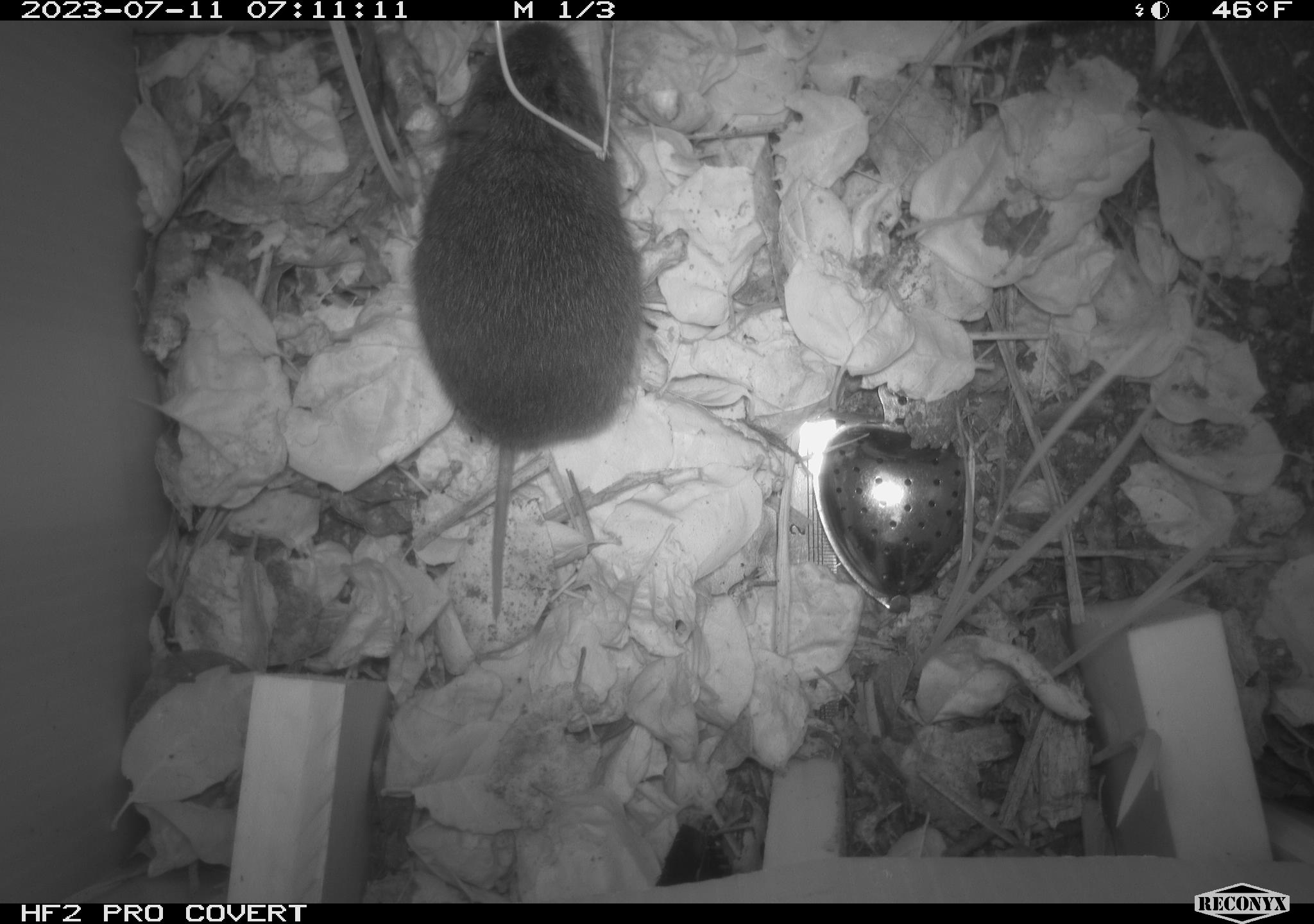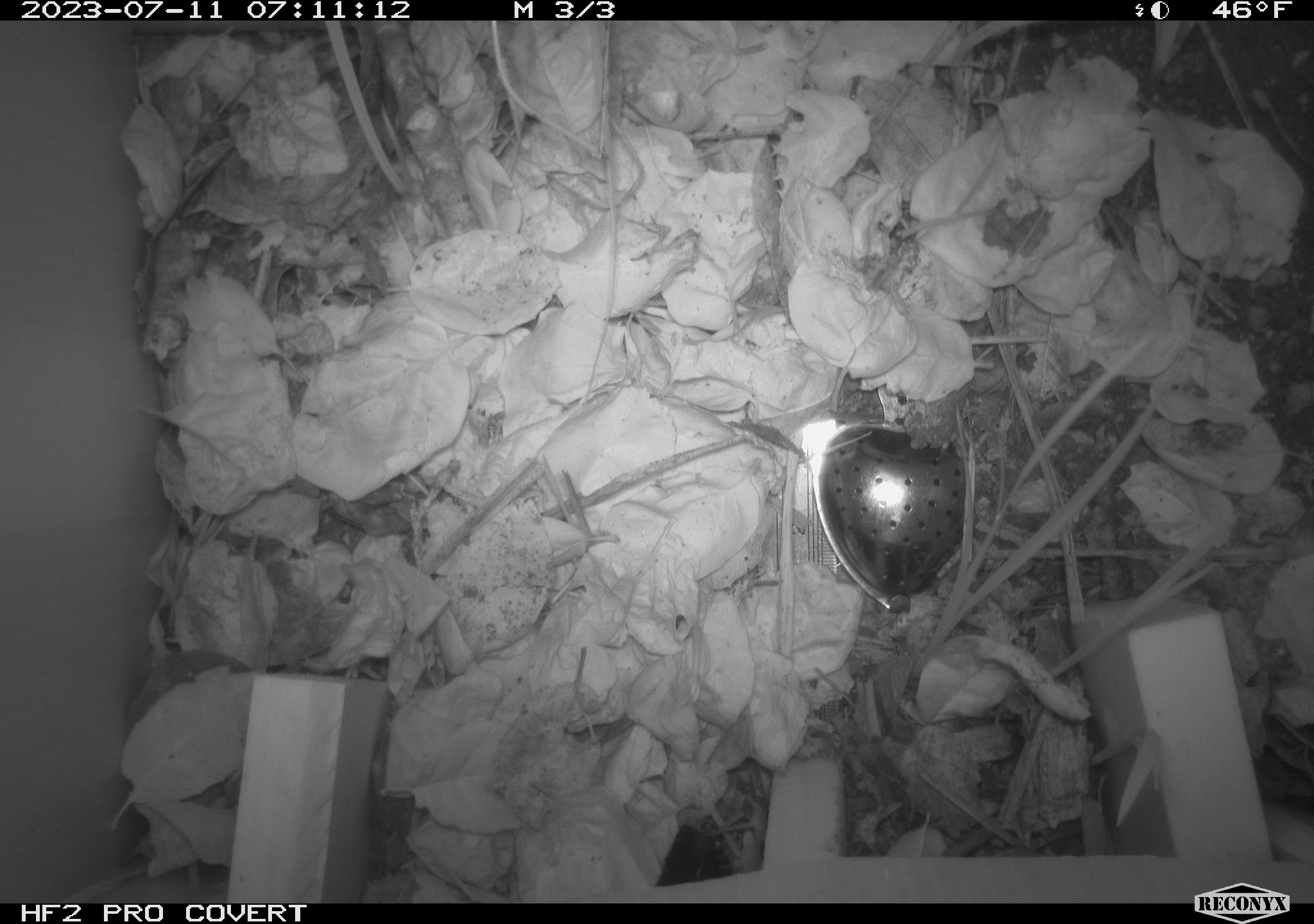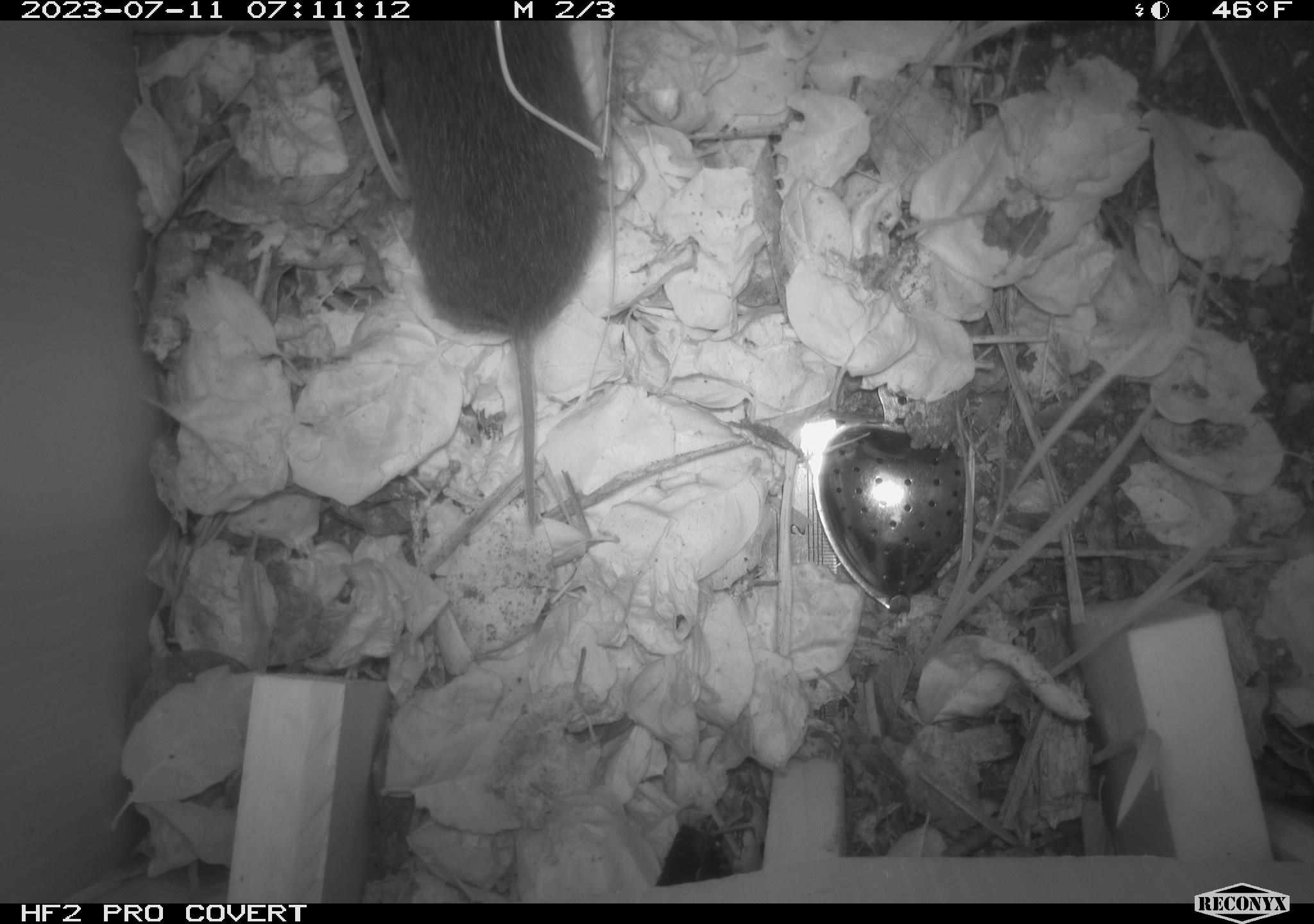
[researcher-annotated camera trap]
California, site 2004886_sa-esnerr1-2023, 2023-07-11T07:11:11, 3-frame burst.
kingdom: Animalia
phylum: Chordata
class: Mammalia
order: Rodentia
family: Cricetidae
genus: Microtus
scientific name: Microtus californicus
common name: california vole